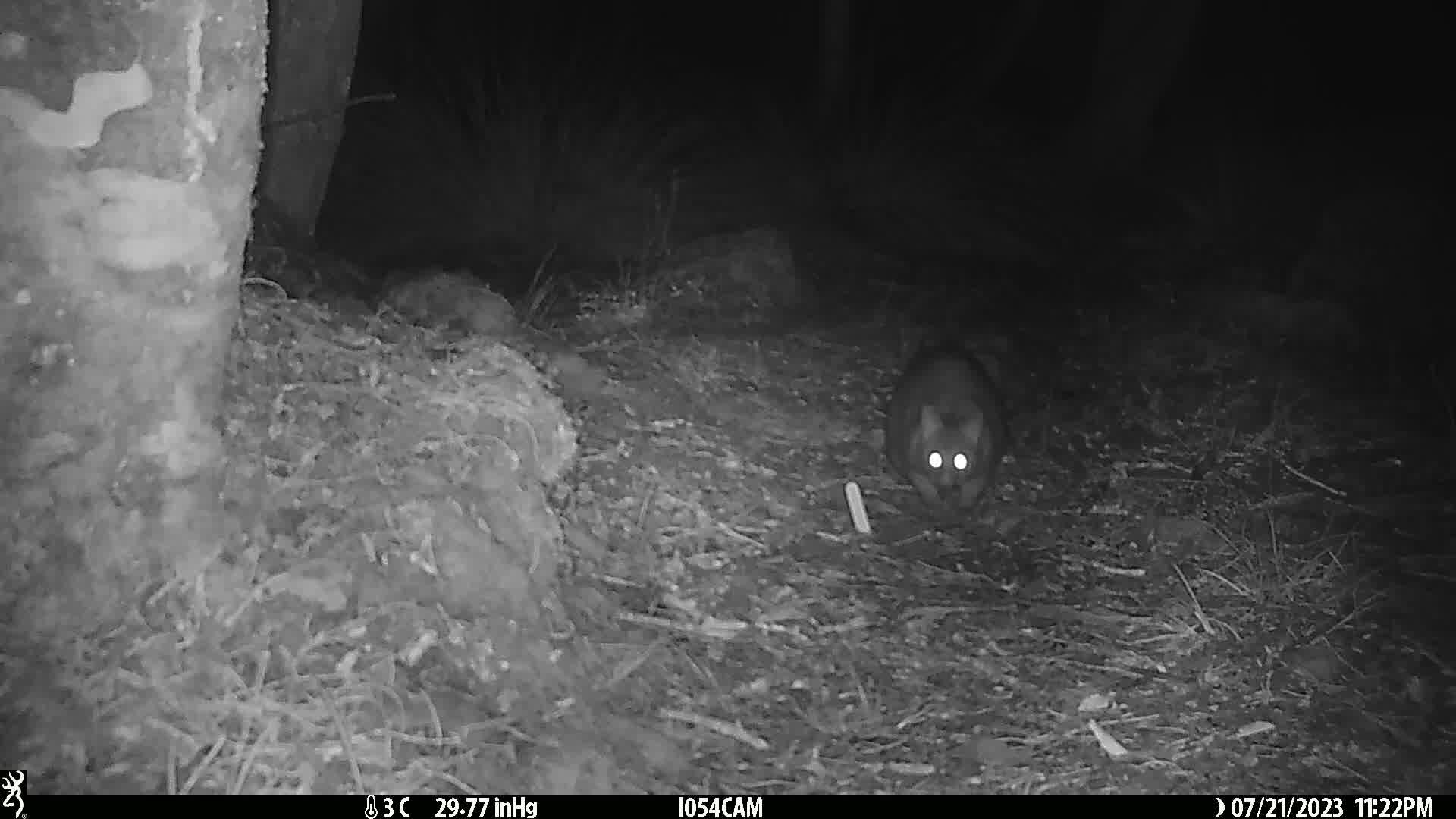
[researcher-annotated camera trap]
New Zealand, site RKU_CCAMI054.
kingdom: Animalia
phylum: Chordata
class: Mammalia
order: Diprotodontia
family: Phalangeridae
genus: Trichosurus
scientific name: Trichosurus vulpecula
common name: common brushtail possum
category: possum